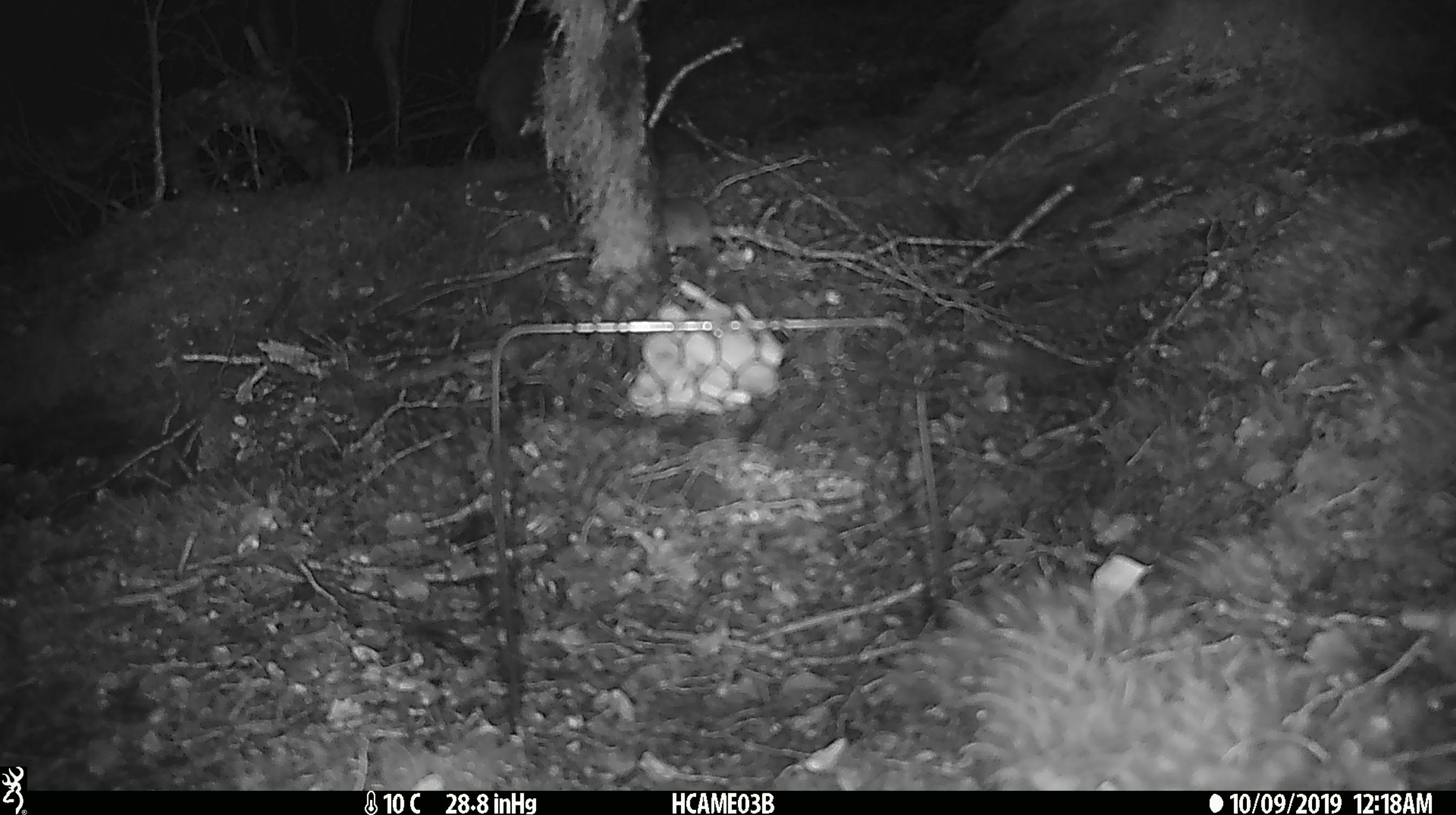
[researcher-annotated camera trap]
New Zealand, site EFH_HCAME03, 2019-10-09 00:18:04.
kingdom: Animalia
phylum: Chordata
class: Mammalia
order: Rodentia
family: Muridae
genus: Mus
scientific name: Mus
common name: mouse